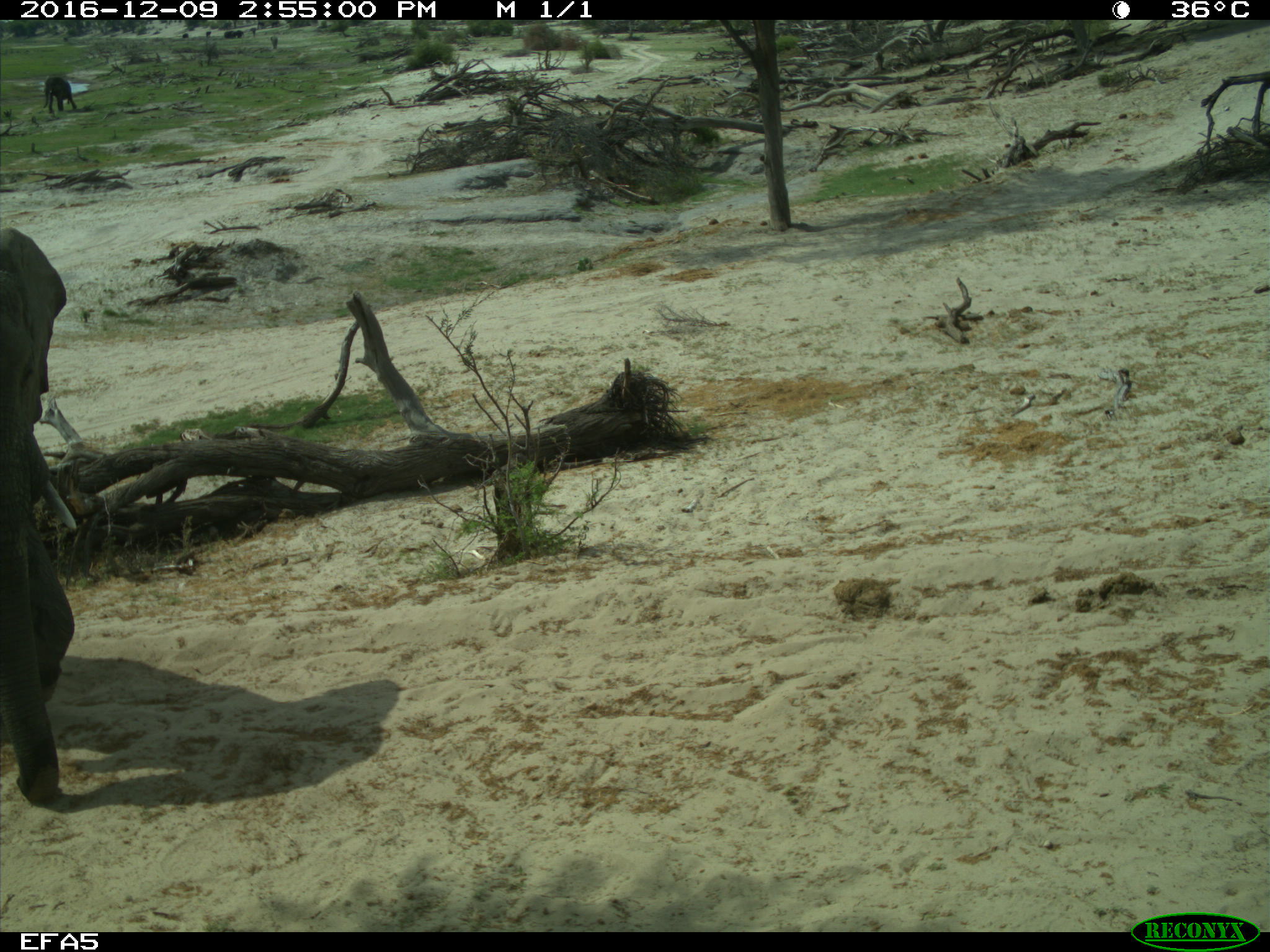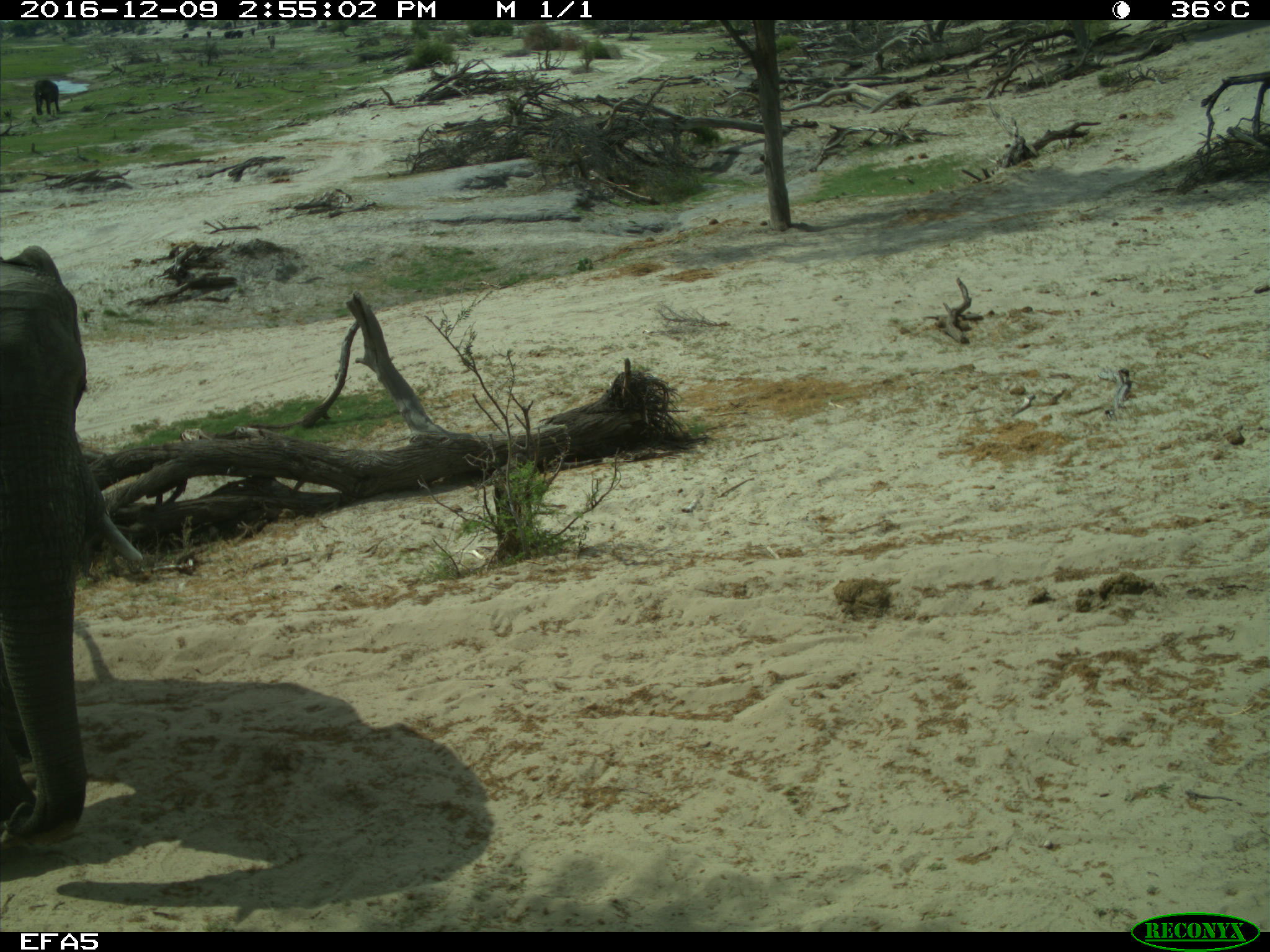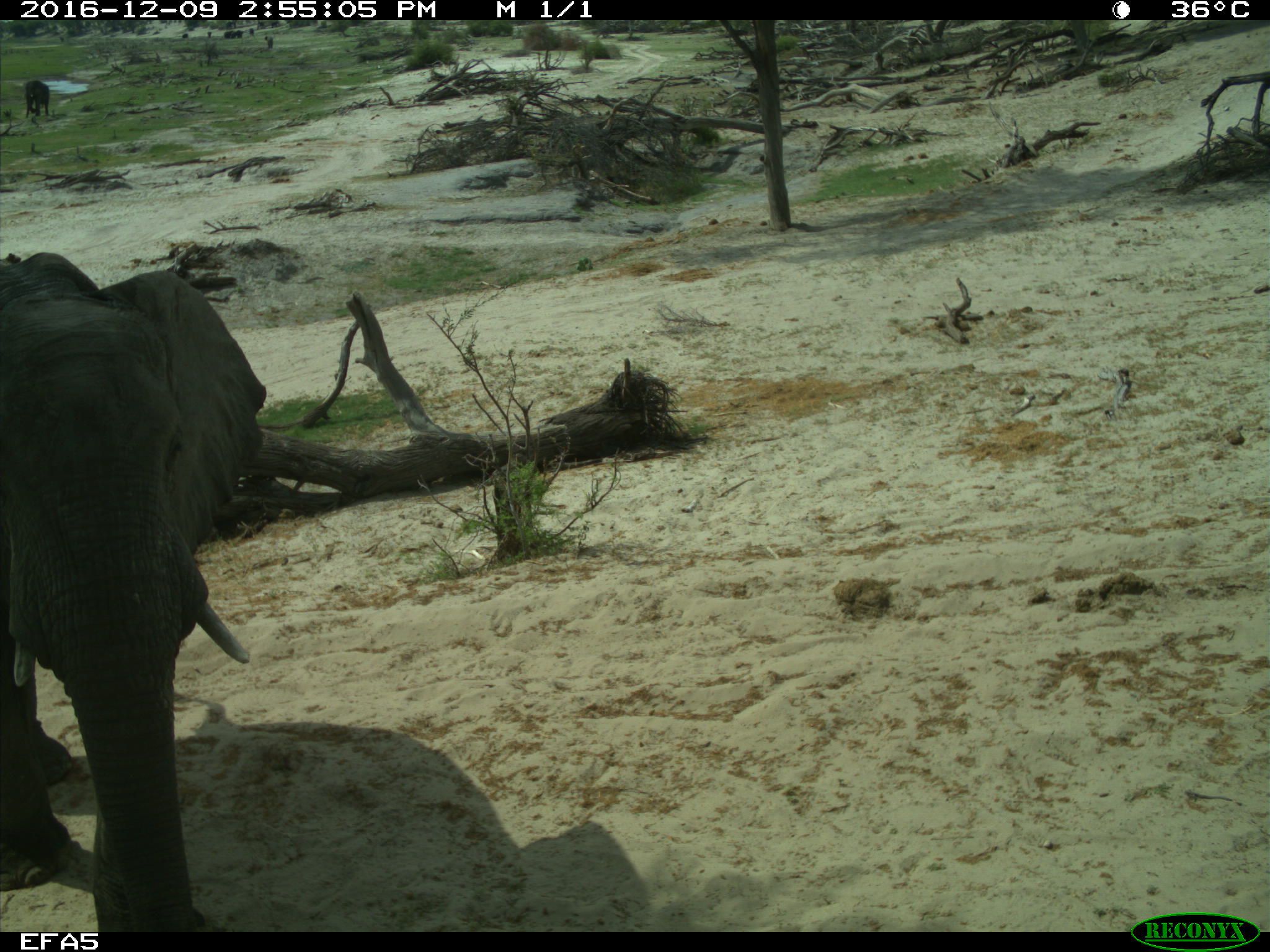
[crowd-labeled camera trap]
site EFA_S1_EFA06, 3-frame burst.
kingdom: Animalia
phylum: Chordata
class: Mammalia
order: Proboscidea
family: Elephantidae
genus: Loxodonta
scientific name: Loxodonta africana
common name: african bush elephant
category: elephant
Elephant (african bush elephant) (Loxodonta africana), count 2. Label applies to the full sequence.